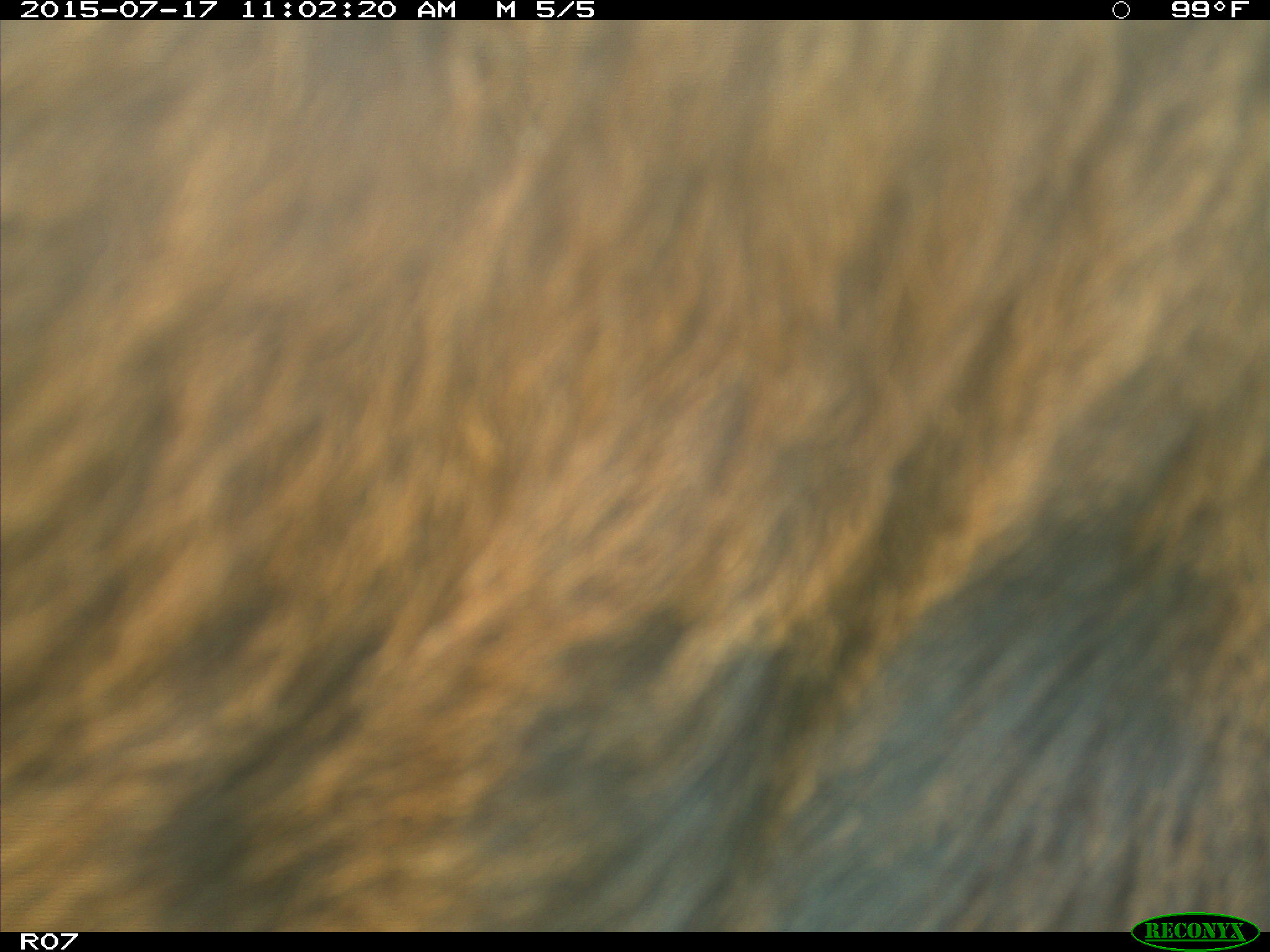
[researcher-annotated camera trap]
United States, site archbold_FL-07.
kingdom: Animalia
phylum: Chordata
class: Mammalia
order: Artiodactyla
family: Bovidae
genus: Bos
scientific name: Bos taurus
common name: domestic cow